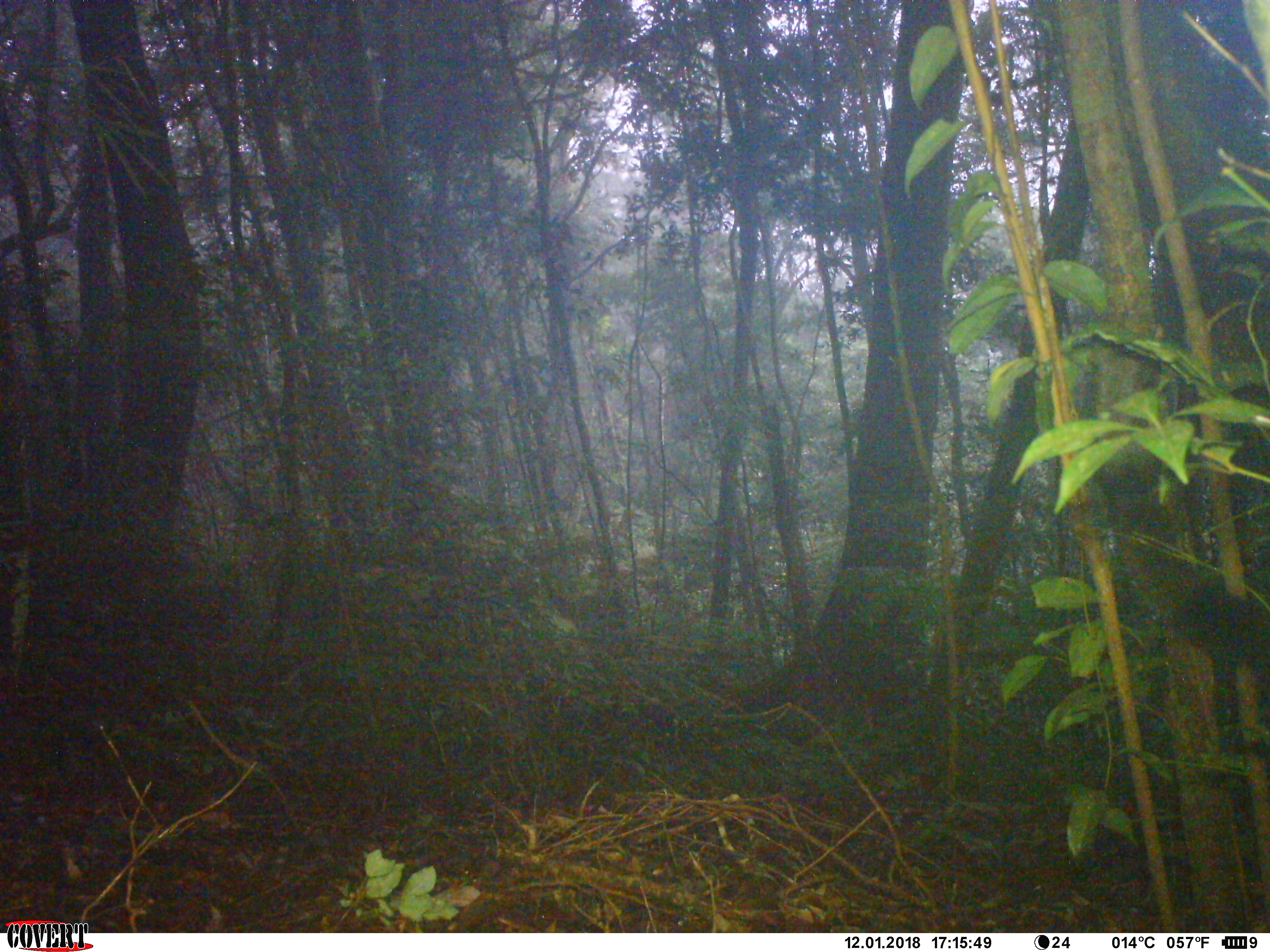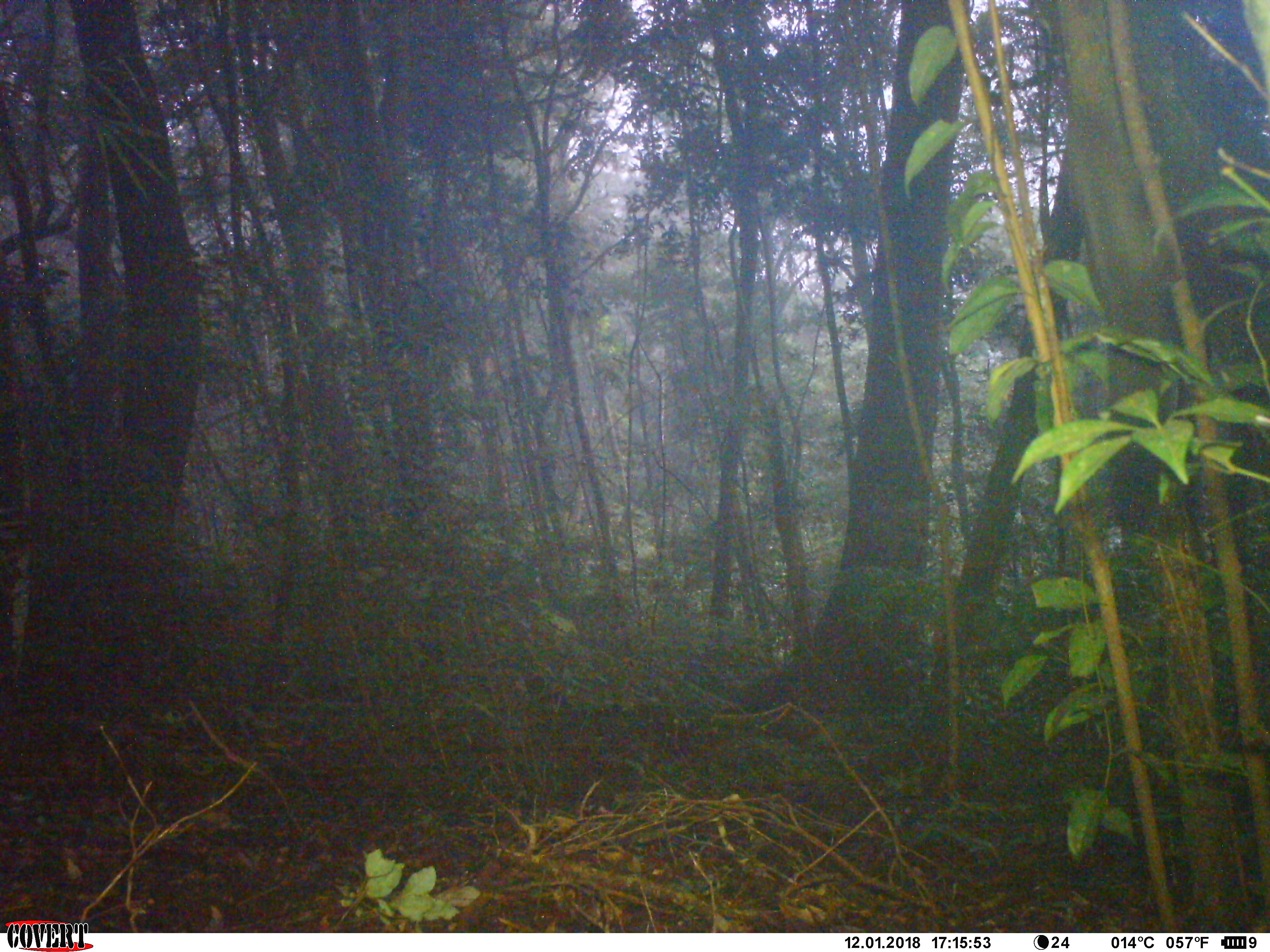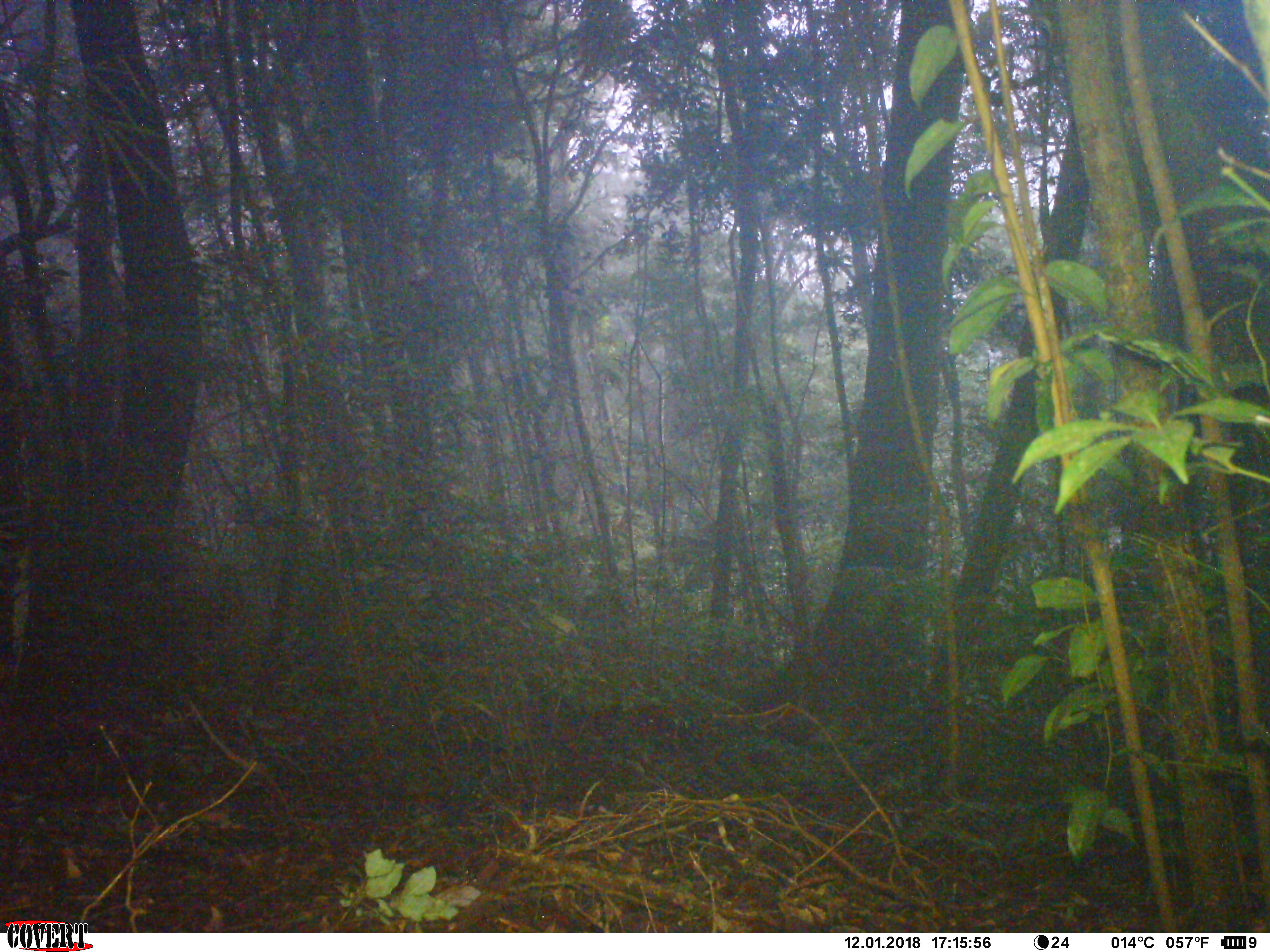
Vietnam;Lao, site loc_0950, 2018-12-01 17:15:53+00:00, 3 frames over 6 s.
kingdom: Animalia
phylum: Chordata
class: Mammalia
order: Artiodactyla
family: Bovidae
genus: Capricornis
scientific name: Capricornis sumatraensis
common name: chinese serow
Chinese serow (Capricornis sumatraensis). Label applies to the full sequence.